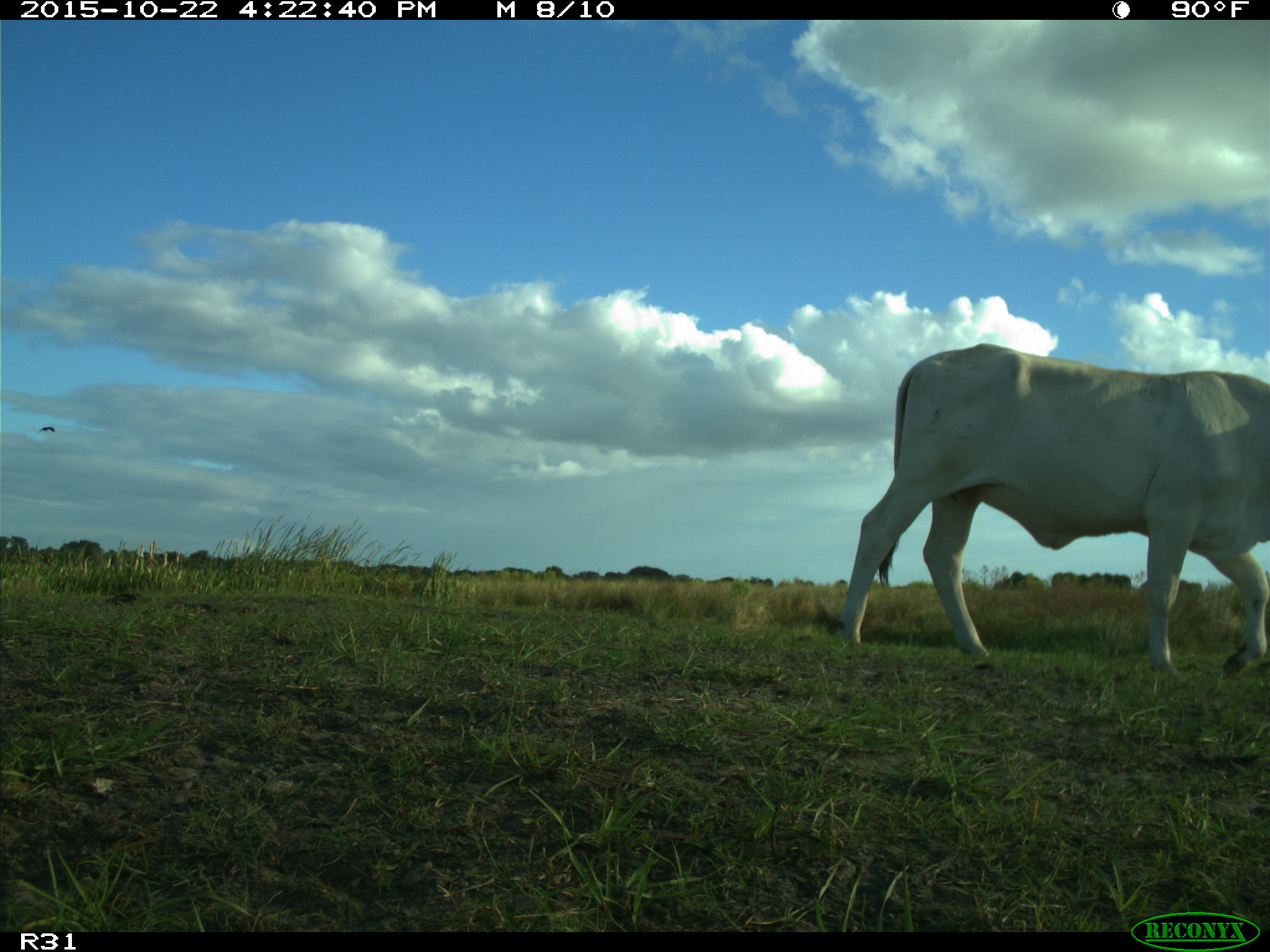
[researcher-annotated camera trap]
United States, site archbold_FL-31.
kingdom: Animalia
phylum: Chordata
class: Mammalia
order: Artiodactyla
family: Bovidae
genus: Bos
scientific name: Bos taurus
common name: domestic cow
Bos taurus (domestic cow).